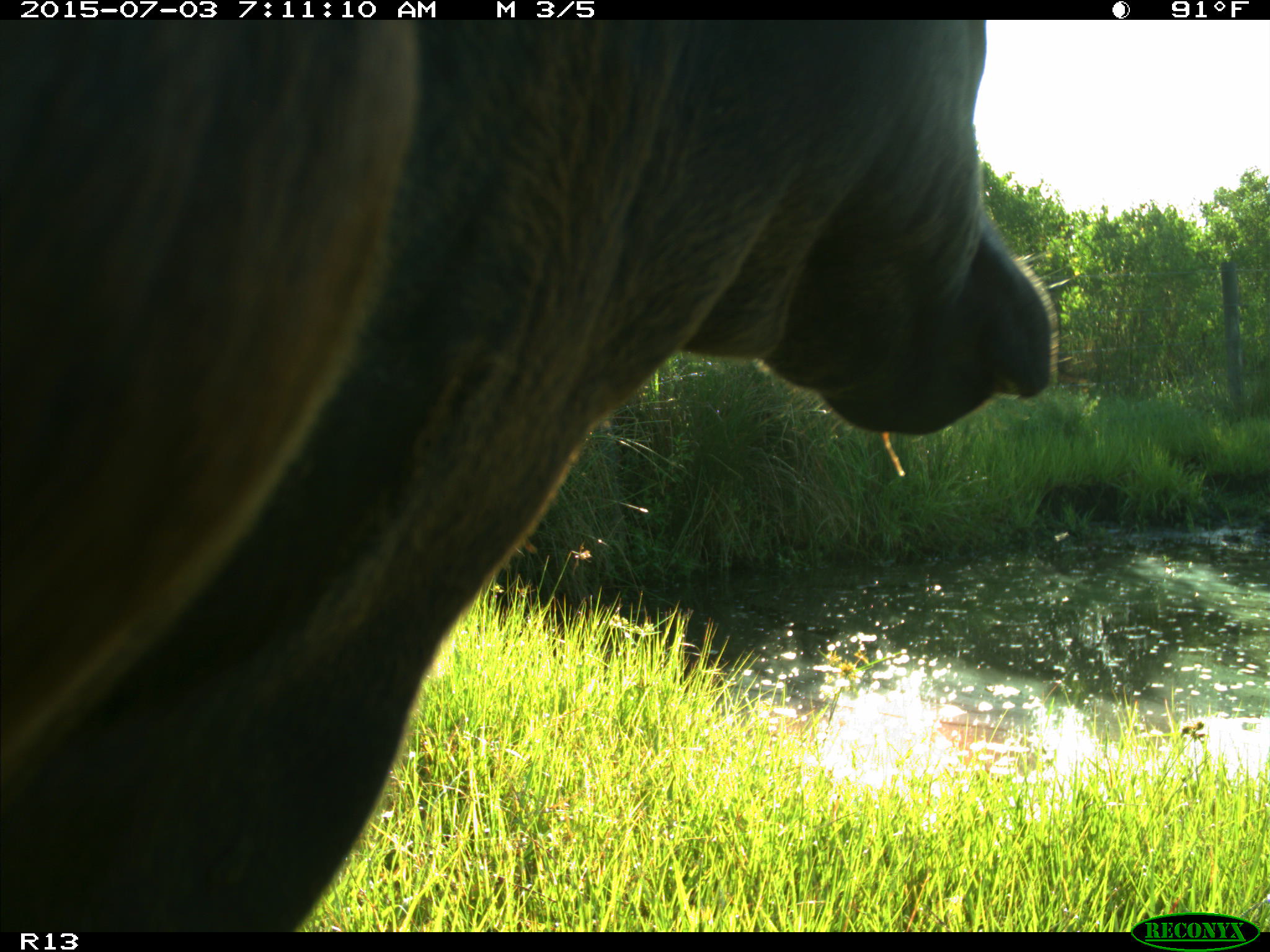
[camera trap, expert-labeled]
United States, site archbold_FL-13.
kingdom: Animalia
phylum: Chordata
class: Mammalia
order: Artiodactyla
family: Bovidae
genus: Bos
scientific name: Bos taurus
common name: domestic cow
Bos taurus (domestic cow).